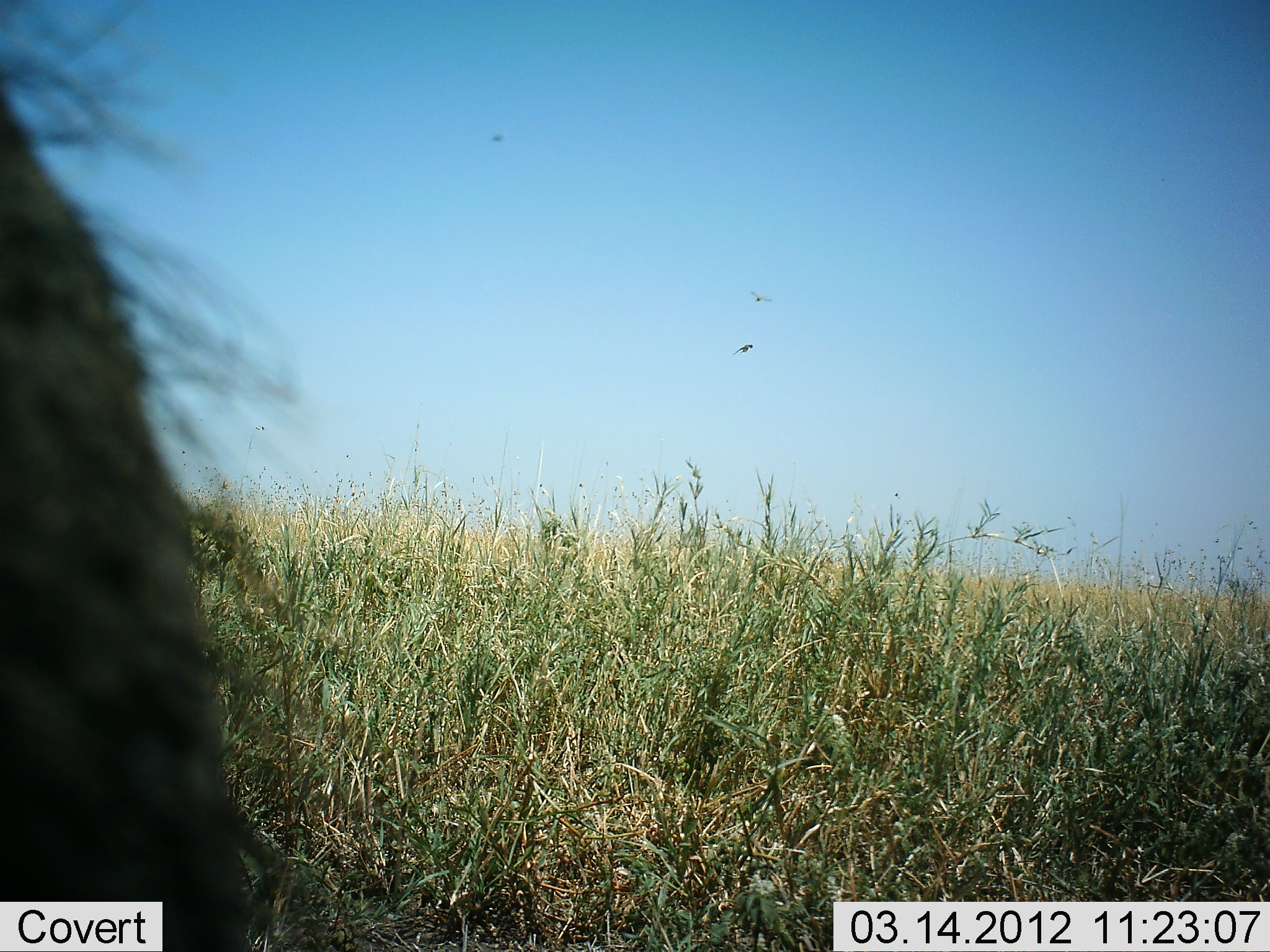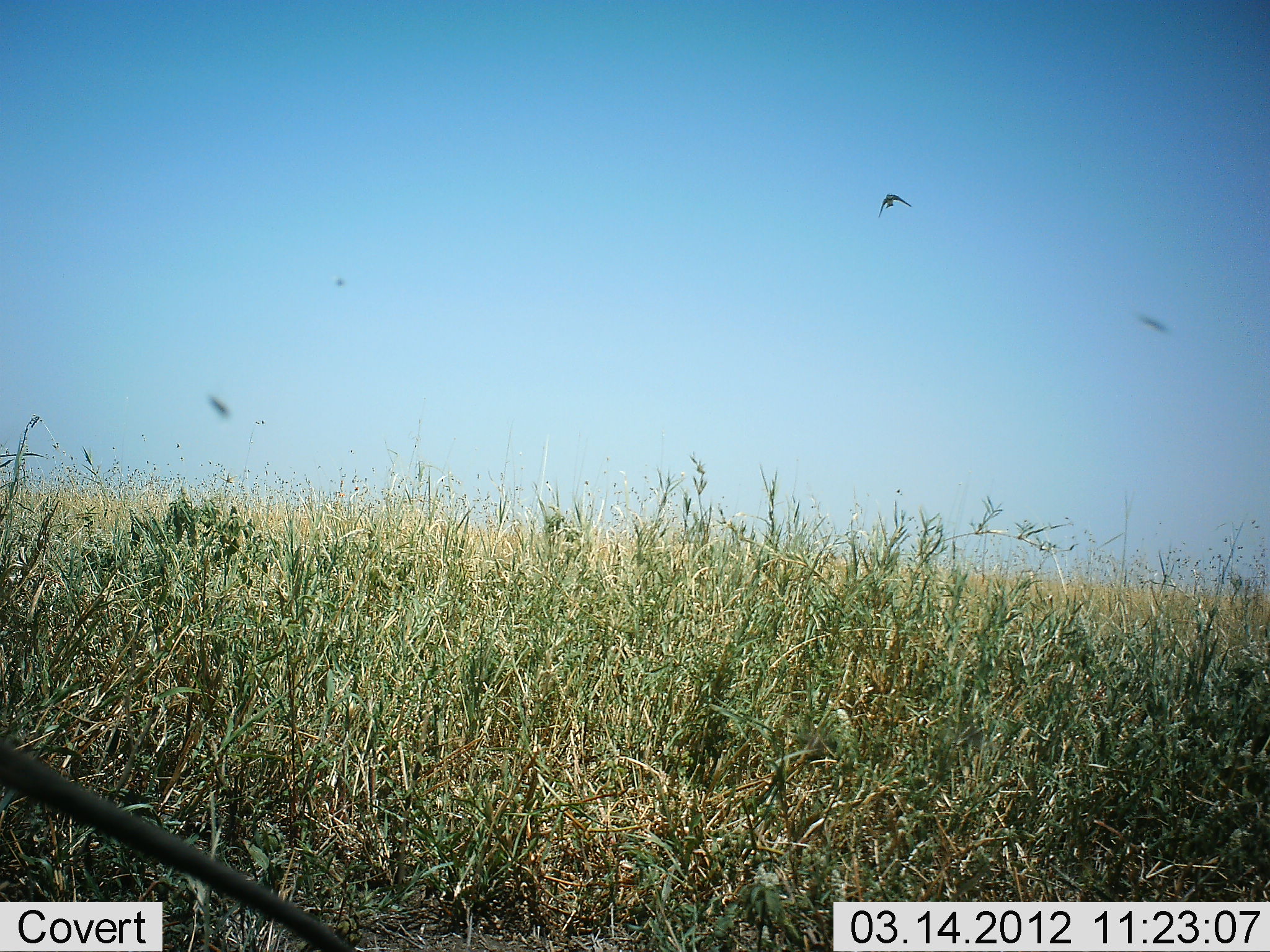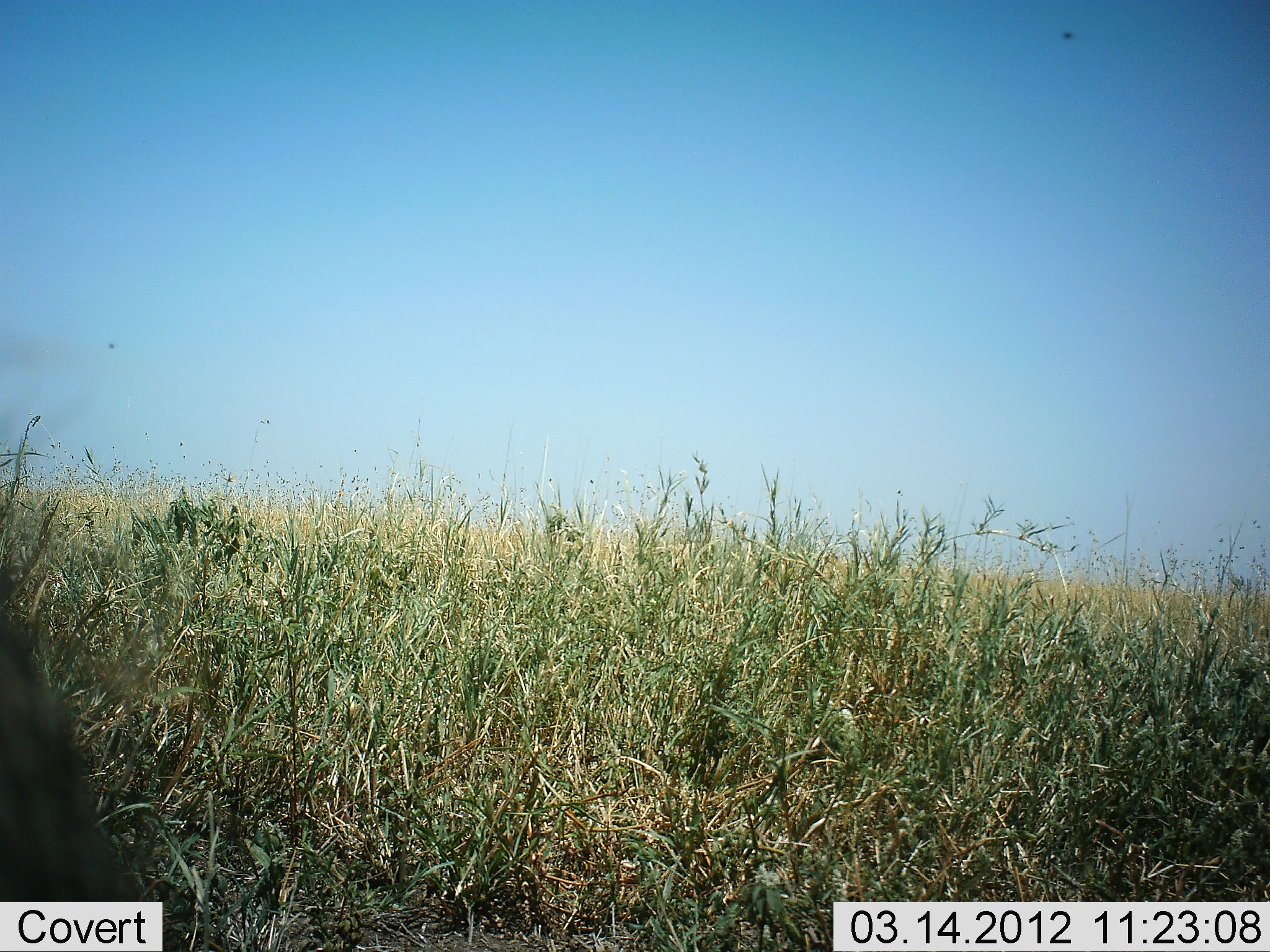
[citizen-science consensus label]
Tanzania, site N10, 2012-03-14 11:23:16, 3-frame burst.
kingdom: Animalia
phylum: Chordata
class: Aves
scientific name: Aves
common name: bird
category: otherbird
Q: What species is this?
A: Otherbird (bird) (Aves).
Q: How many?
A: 3.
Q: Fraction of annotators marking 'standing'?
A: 0%.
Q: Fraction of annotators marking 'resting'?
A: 0%.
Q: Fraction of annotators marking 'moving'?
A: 100%.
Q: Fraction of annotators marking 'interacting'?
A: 0%.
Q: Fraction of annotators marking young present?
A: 0%.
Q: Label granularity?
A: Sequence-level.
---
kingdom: Animalia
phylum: Chordata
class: Mammalia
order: Artiodactyla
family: Suidae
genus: Phacochoerus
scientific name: Phacochoerus africanus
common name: warthog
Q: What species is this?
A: Warthog (Phacochoerus africanus).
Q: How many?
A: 1.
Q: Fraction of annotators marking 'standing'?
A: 33%.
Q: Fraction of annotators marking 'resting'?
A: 0%.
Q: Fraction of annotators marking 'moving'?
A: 67%.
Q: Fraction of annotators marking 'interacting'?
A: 0%.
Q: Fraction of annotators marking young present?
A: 0%.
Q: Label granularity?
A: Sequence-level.